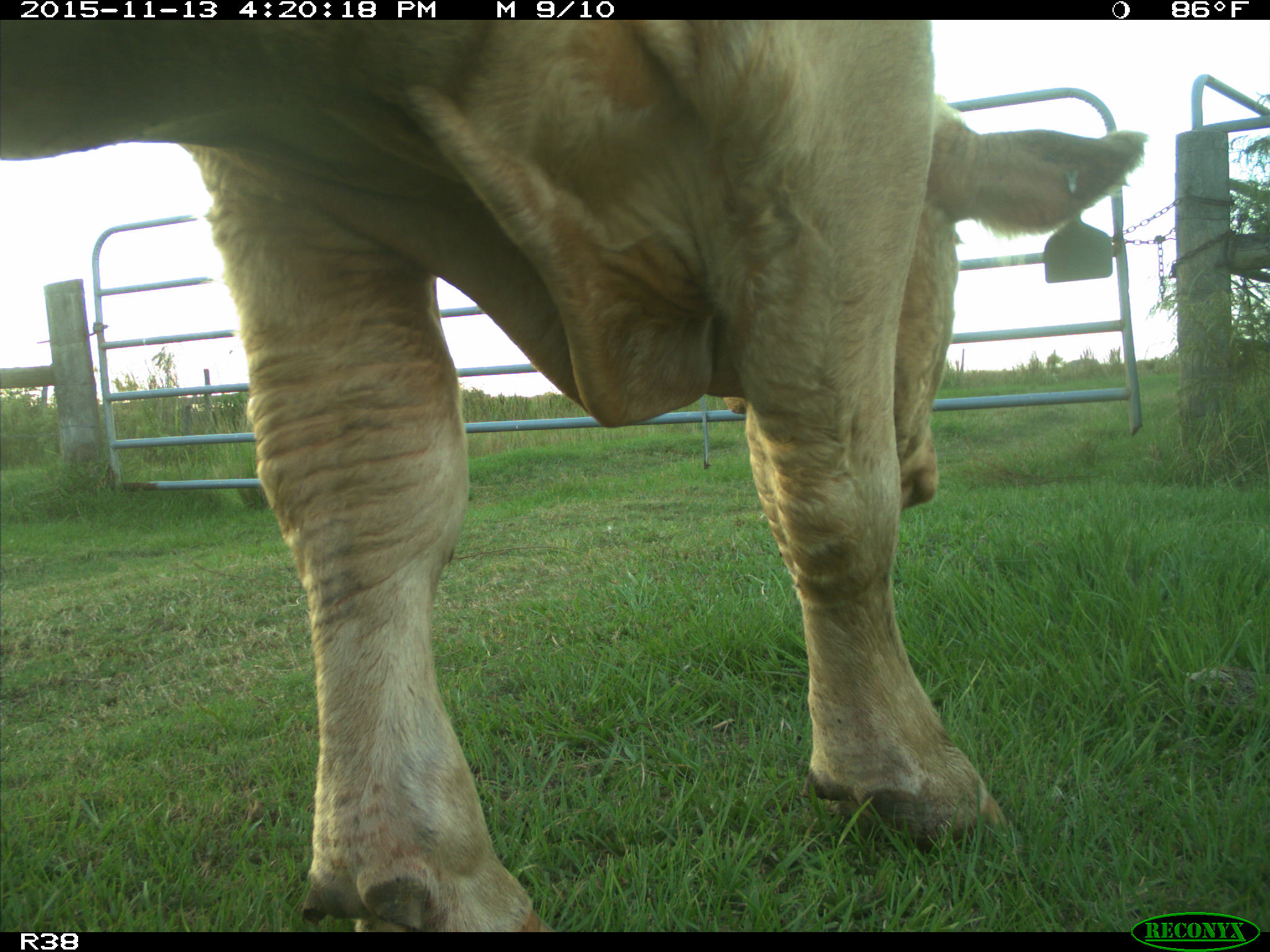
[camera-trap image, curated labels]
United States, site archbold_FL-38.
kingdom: Animalia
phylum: Chordata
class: Mammalia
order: Artiodactyla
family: Bovidae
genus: Bos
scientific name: Bos taurus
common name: domestic cow